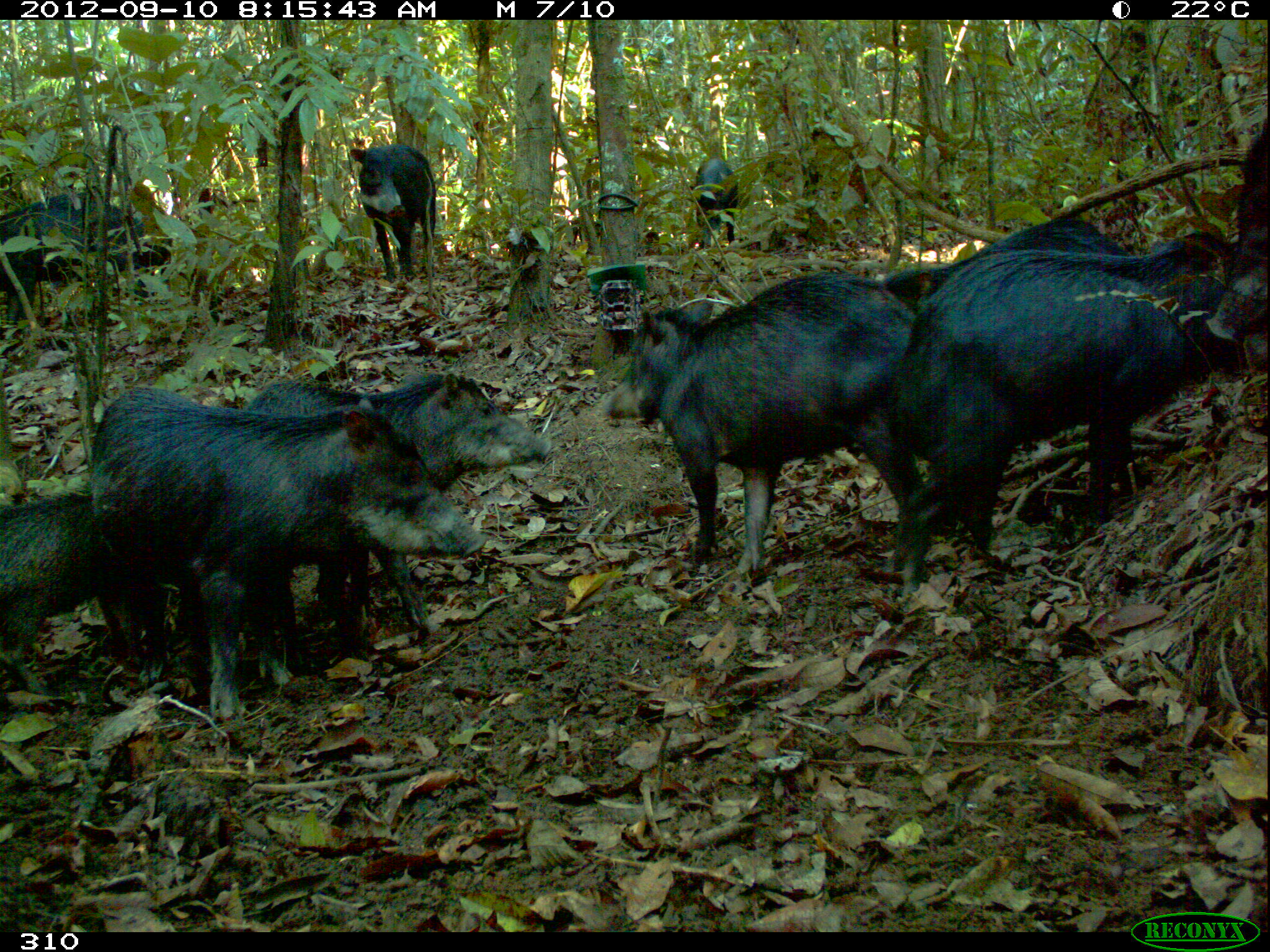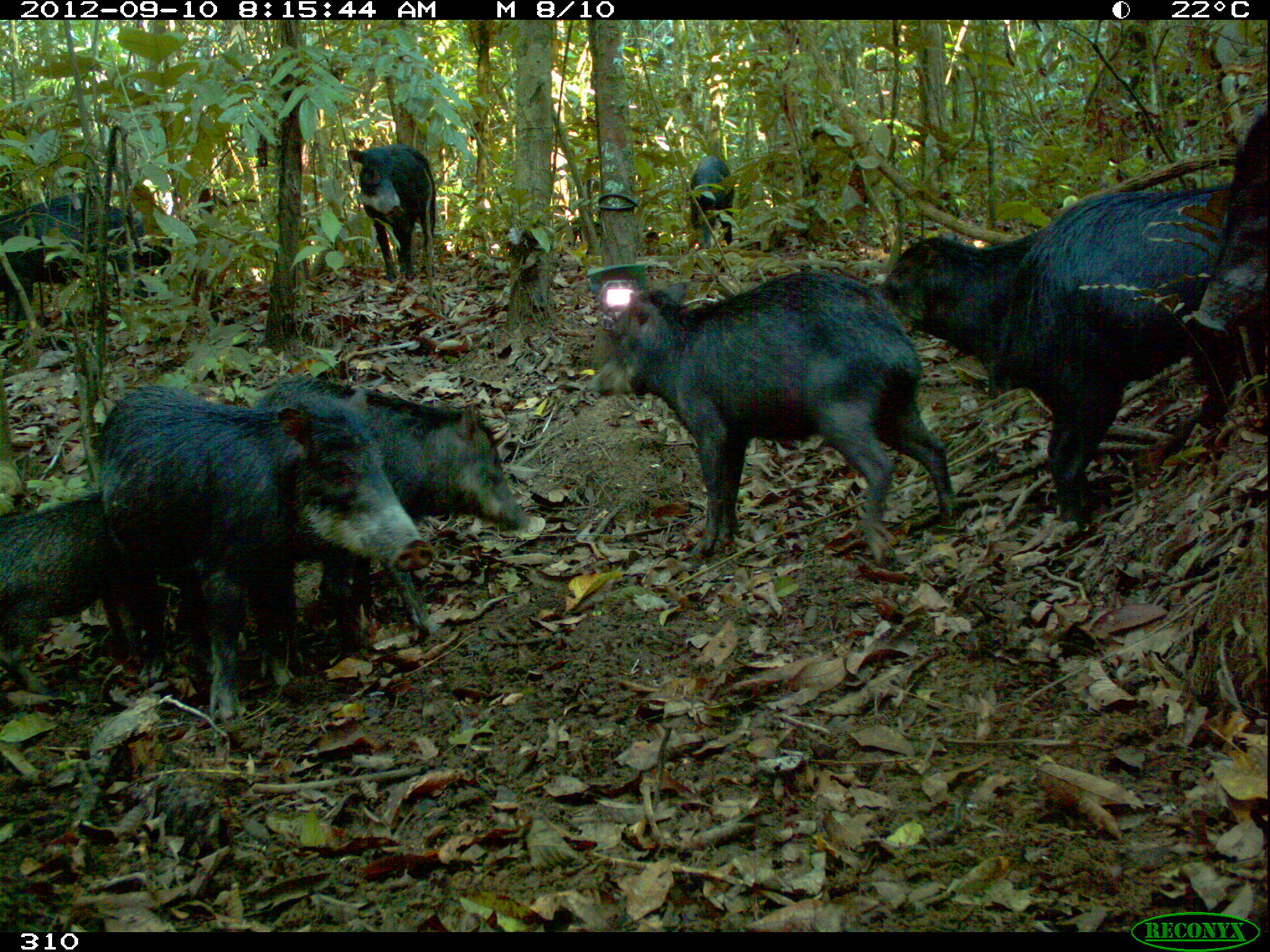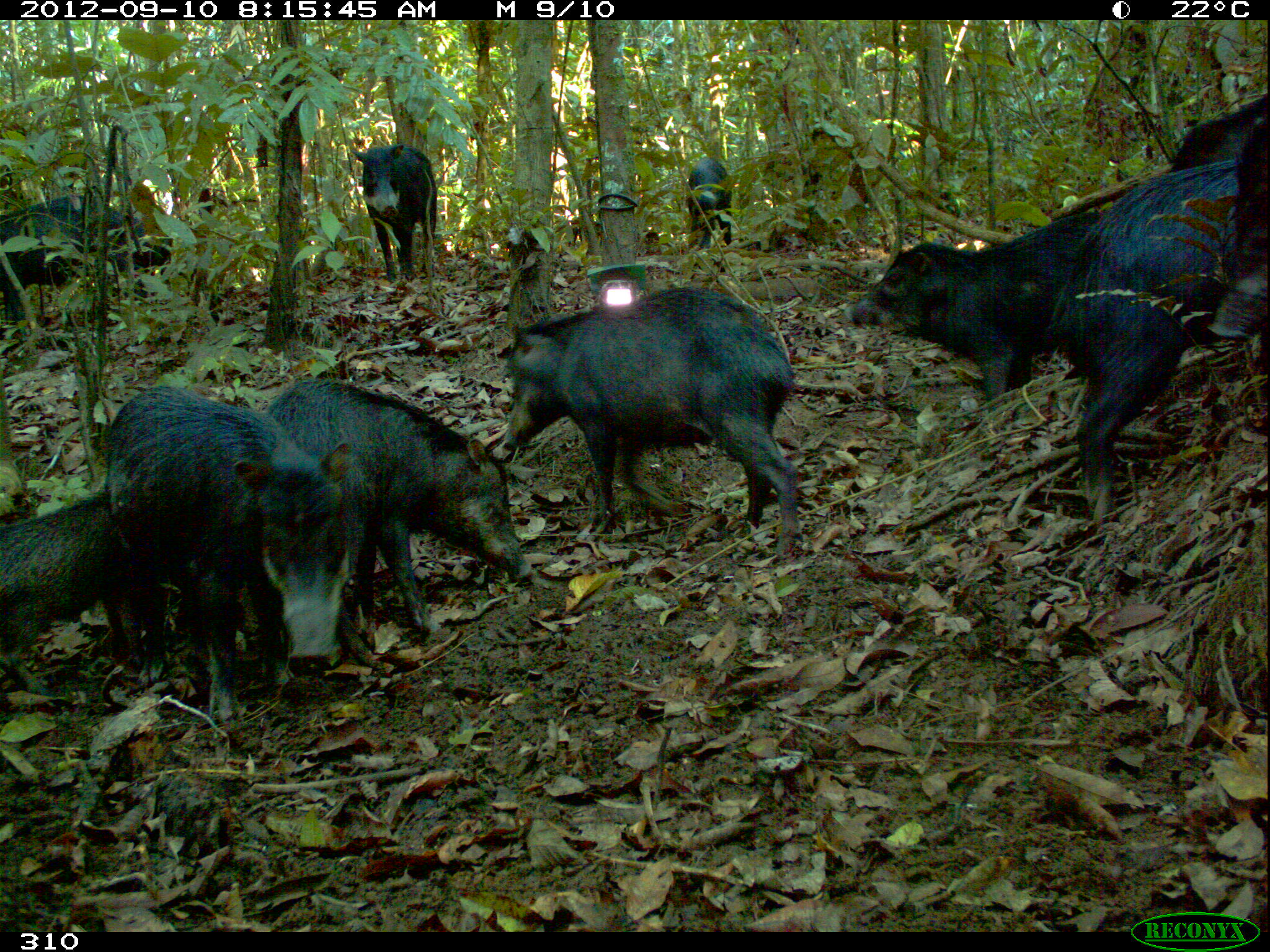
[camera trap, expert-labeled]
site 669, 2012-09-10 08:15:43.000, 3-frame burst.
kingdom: Animalia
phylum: Chordata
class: Mammalia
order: Artiodactyla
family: Tayassuidae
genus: Tayassu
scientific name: Tayassu pecari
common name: white-lipped peccary